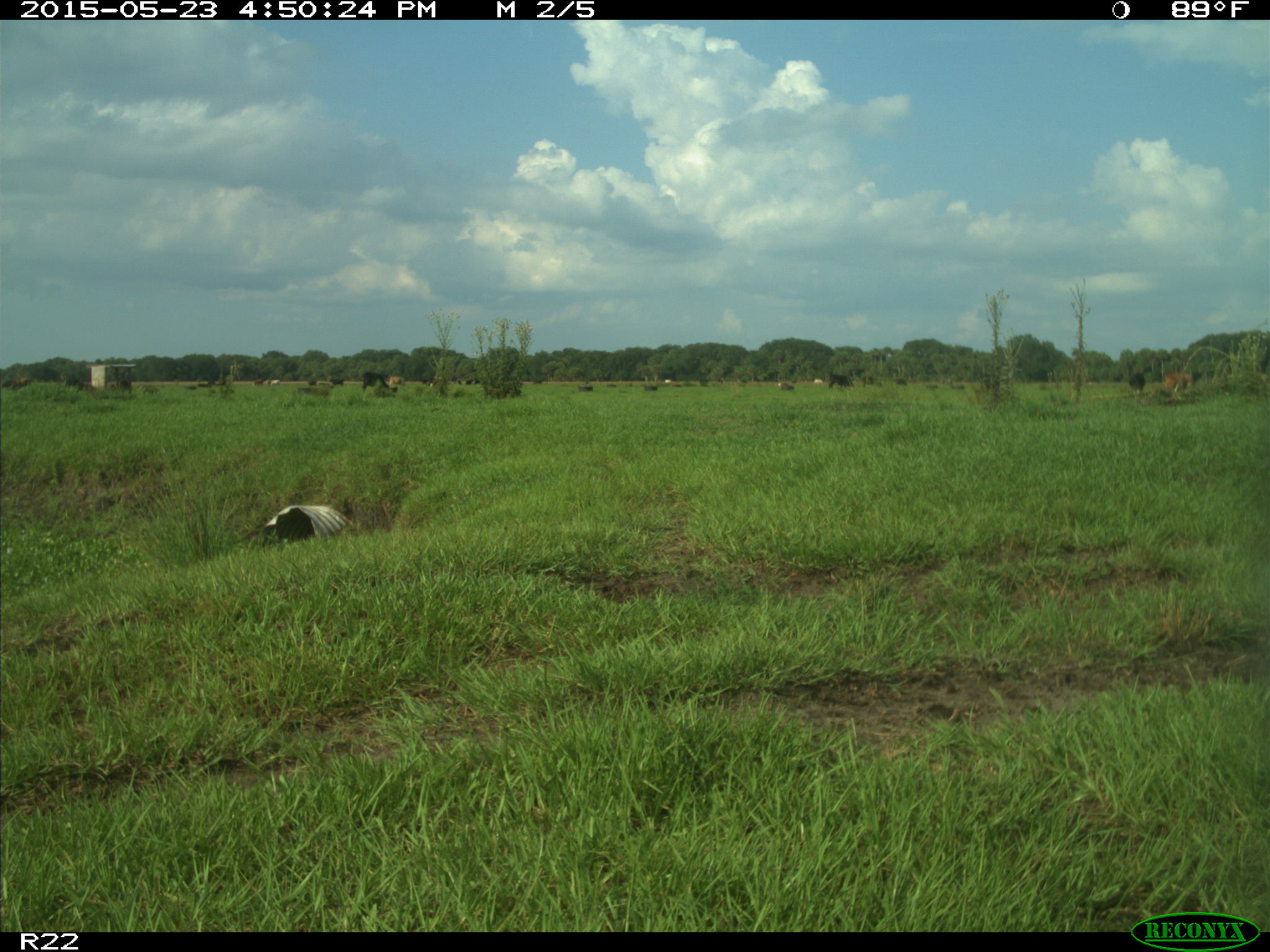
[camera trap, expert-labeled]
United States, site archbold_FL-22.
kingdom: Animalia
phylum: Chordata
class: Mammalia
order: Artiodactyla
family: Bovidae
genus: Bos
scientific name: Bos taurus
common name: domestic cow